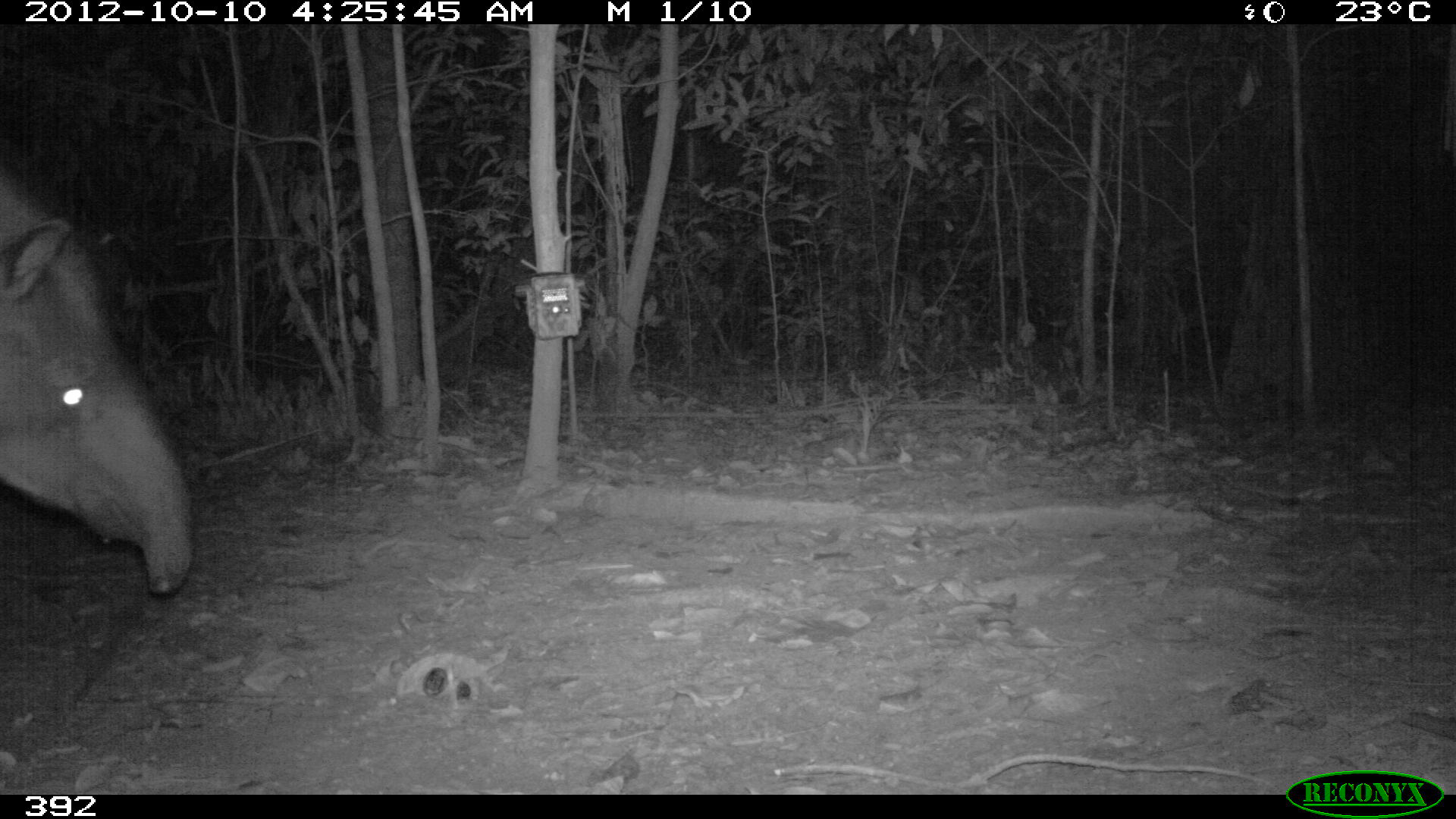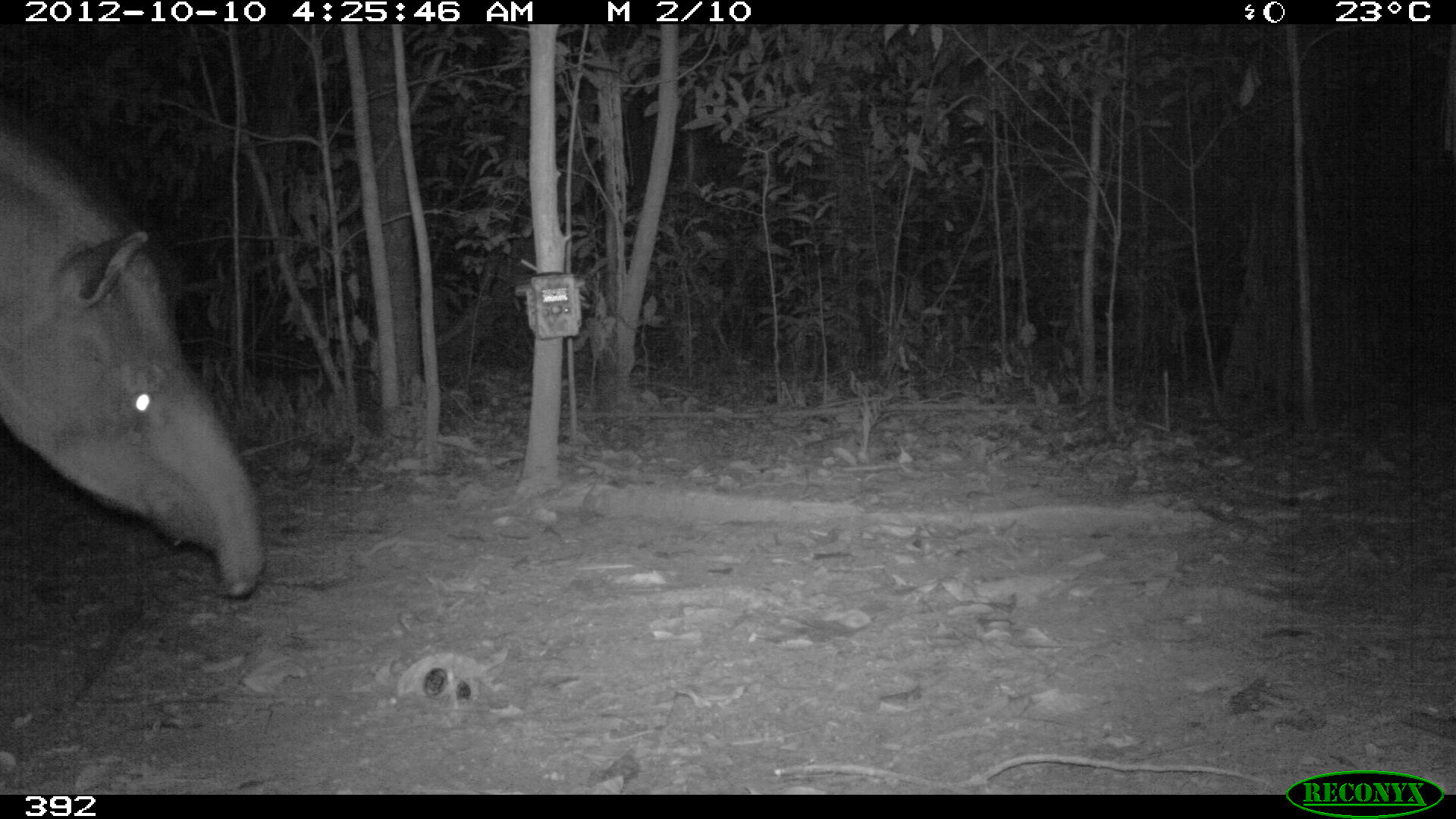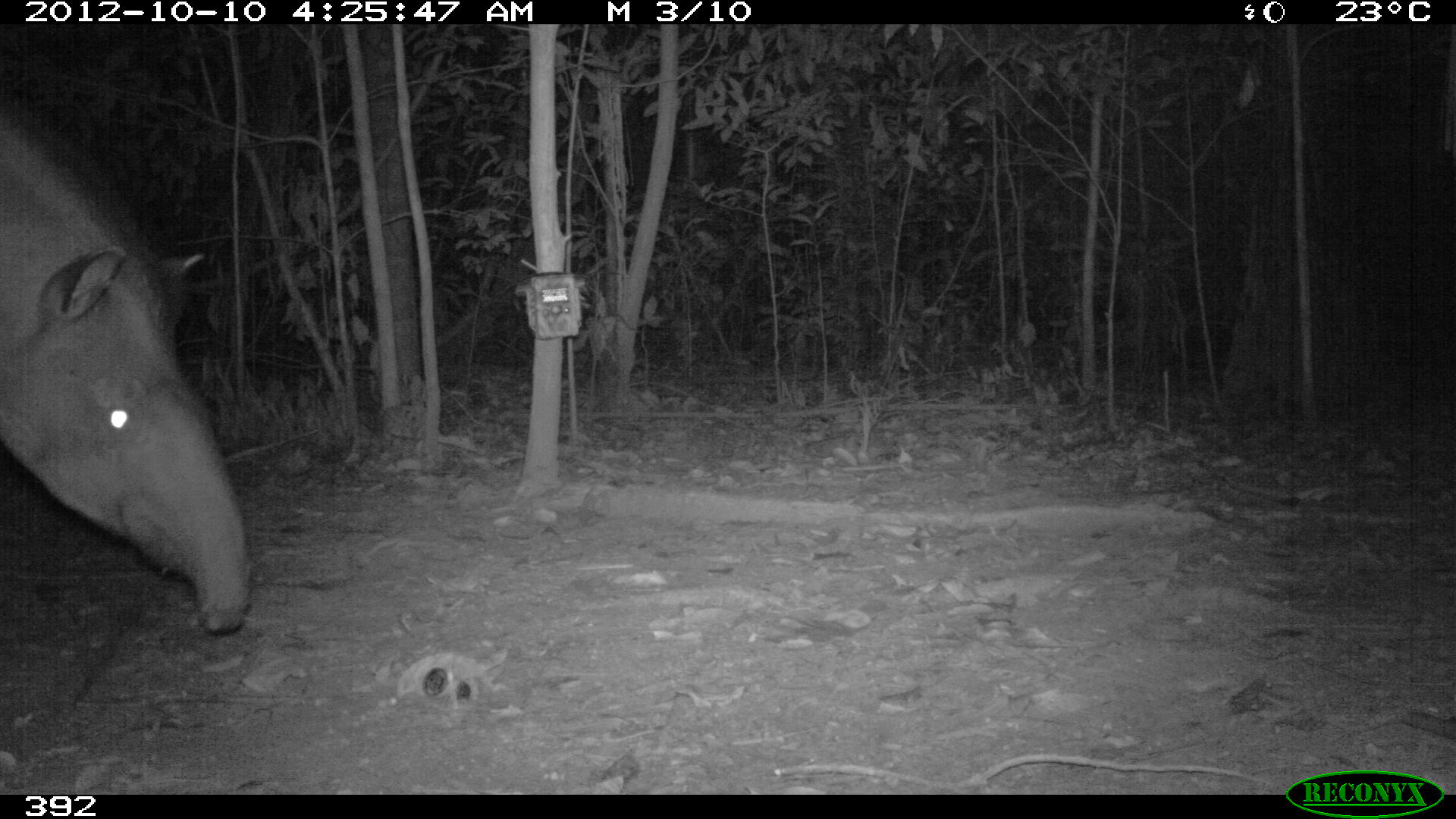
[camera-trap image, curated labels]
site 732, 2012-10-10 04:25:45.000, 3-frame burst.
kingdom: Animalia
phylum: Chordata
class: Mammalia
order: Perissodactyla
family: Tapiridae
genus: Tapirus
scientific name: Tapirus terrestris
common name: south american tapir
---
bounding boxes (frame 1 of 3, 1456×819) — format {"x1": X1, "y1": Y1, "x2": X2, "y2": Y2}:
tapirus terrestris: {"x1": 0, "y1": 171, "x2": 195, "y2": 598}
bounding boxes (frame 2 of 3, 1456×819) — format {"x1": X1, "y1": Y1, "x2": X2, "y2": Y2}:
tapirus terrestris: {"x1": 0, "y1": 110, "x2": 268, "y2": 600}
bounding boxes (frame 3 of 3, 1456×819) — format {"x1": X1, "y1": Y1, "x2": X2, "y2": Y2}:
tapirus terrestris: {"x1": 0, "y1": 103, "x2": 253, "y2": 636}